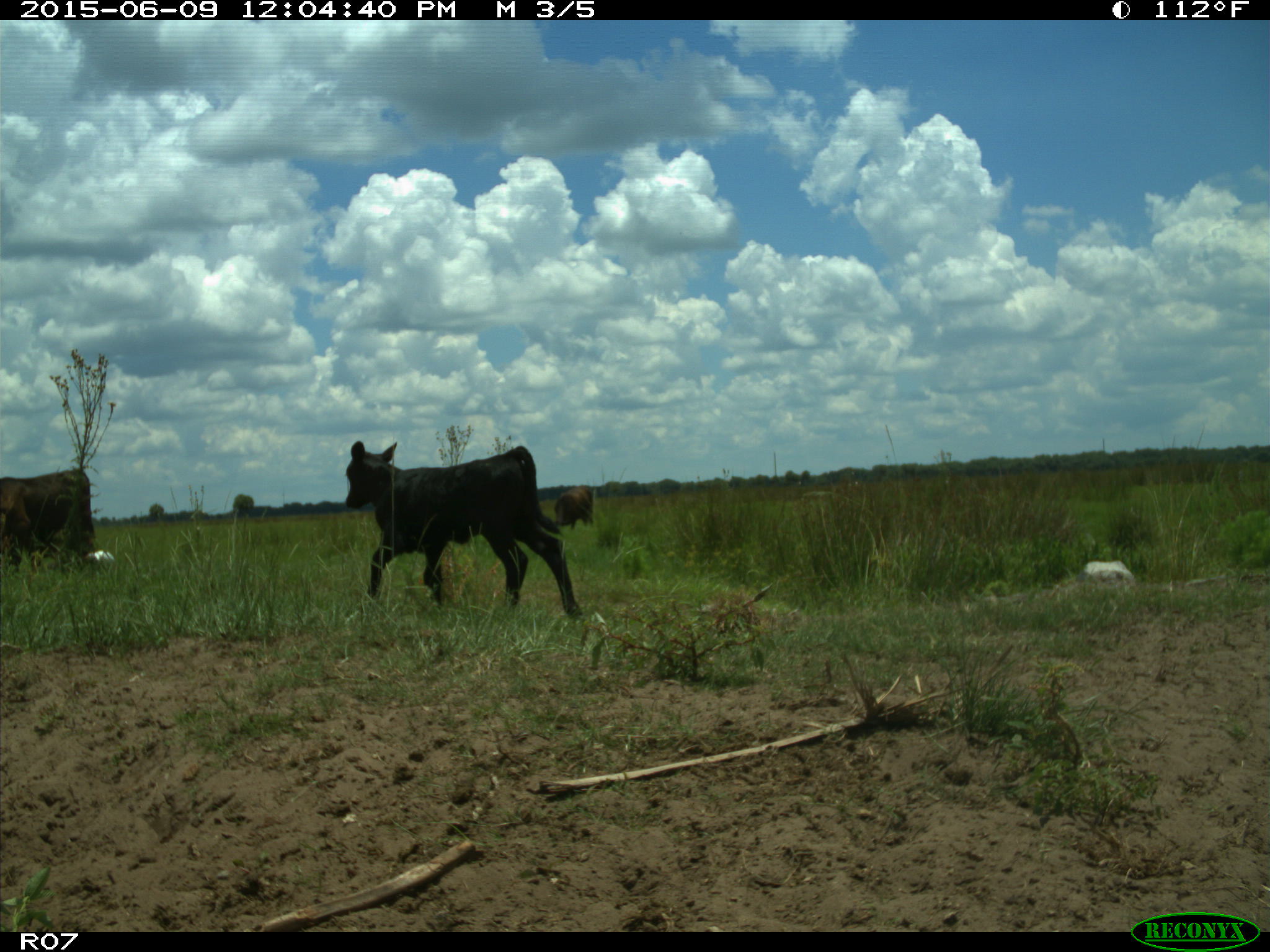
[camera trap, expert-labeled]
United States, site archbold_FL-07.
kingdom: Animalia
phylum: Chordata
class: Mammalia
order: Artiodactyla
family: Bovidae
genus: Bos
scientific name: Bos taurus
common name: domestic cow